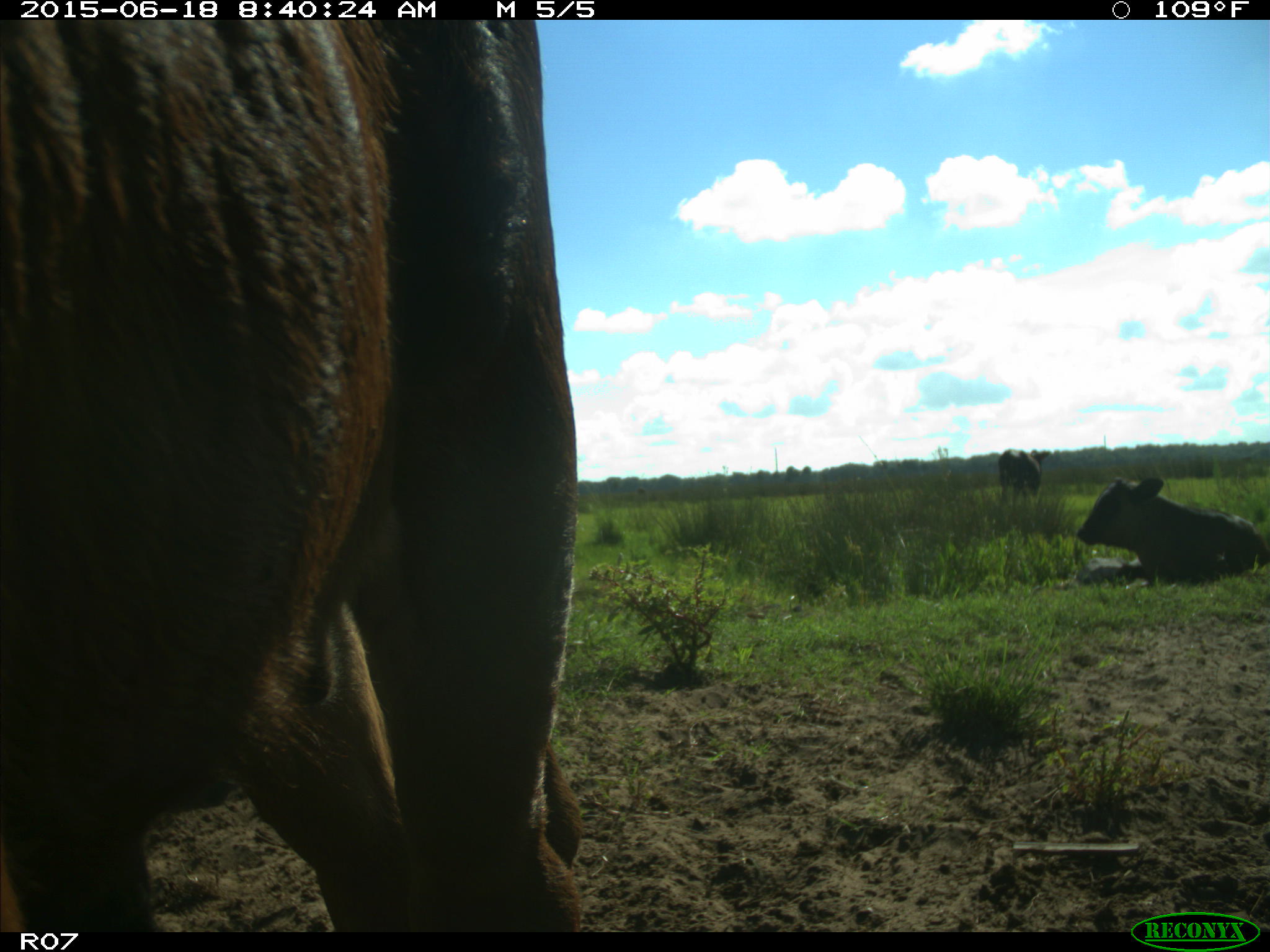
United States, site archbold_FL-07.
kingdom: Animalia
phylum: Chordata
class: Mammalia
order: Artiodactyla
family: Bovidae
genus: Bos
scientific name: Bos taurus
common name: domestic cow